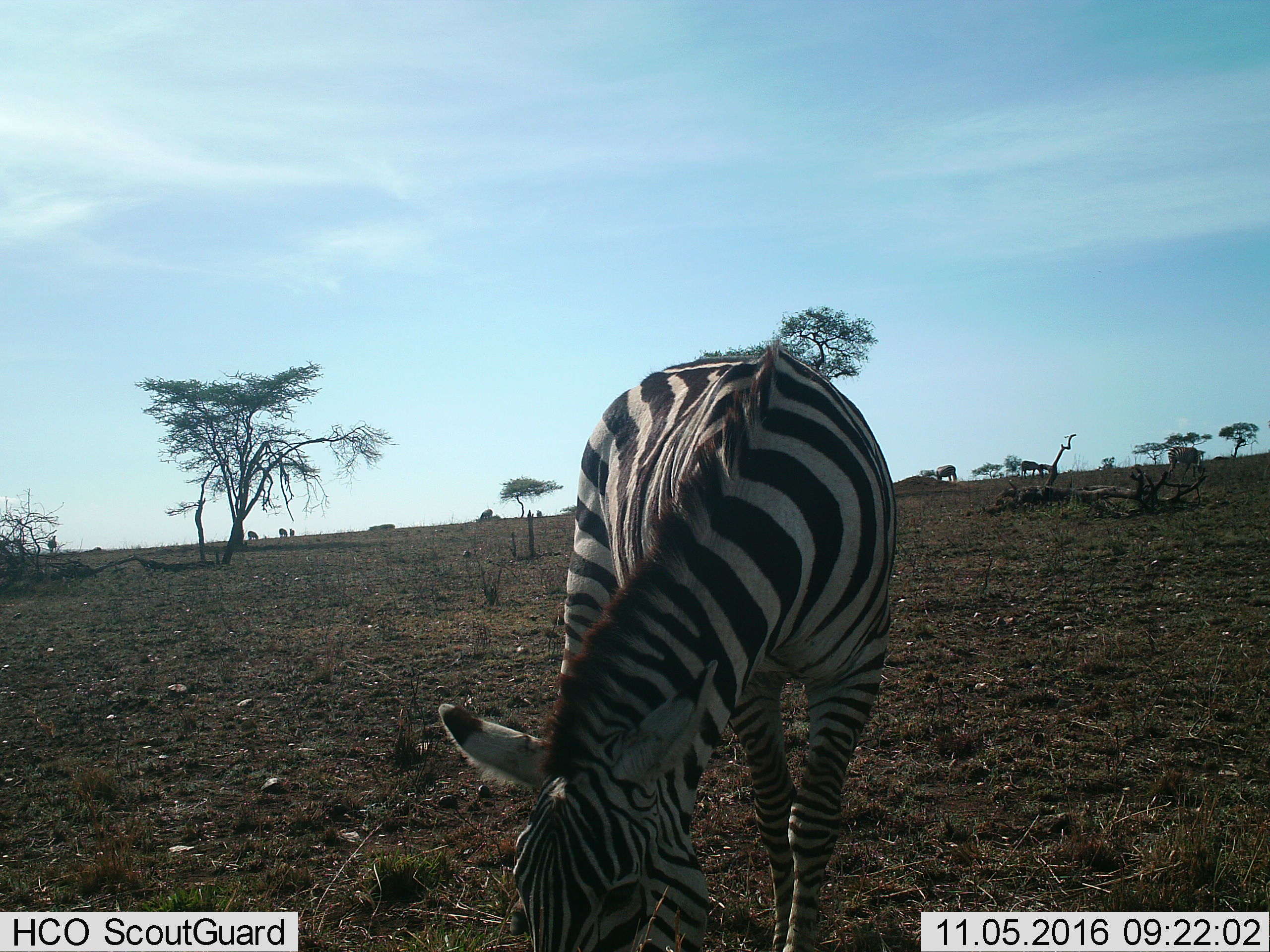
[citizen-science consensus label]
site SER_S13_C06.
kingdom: Animalia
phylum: Chordata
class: Mammalia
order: Perissodactyla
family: Equidae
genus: Equus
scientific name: Equus quagga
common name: plains zebra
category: zebraplains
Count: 9.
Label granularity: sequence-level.